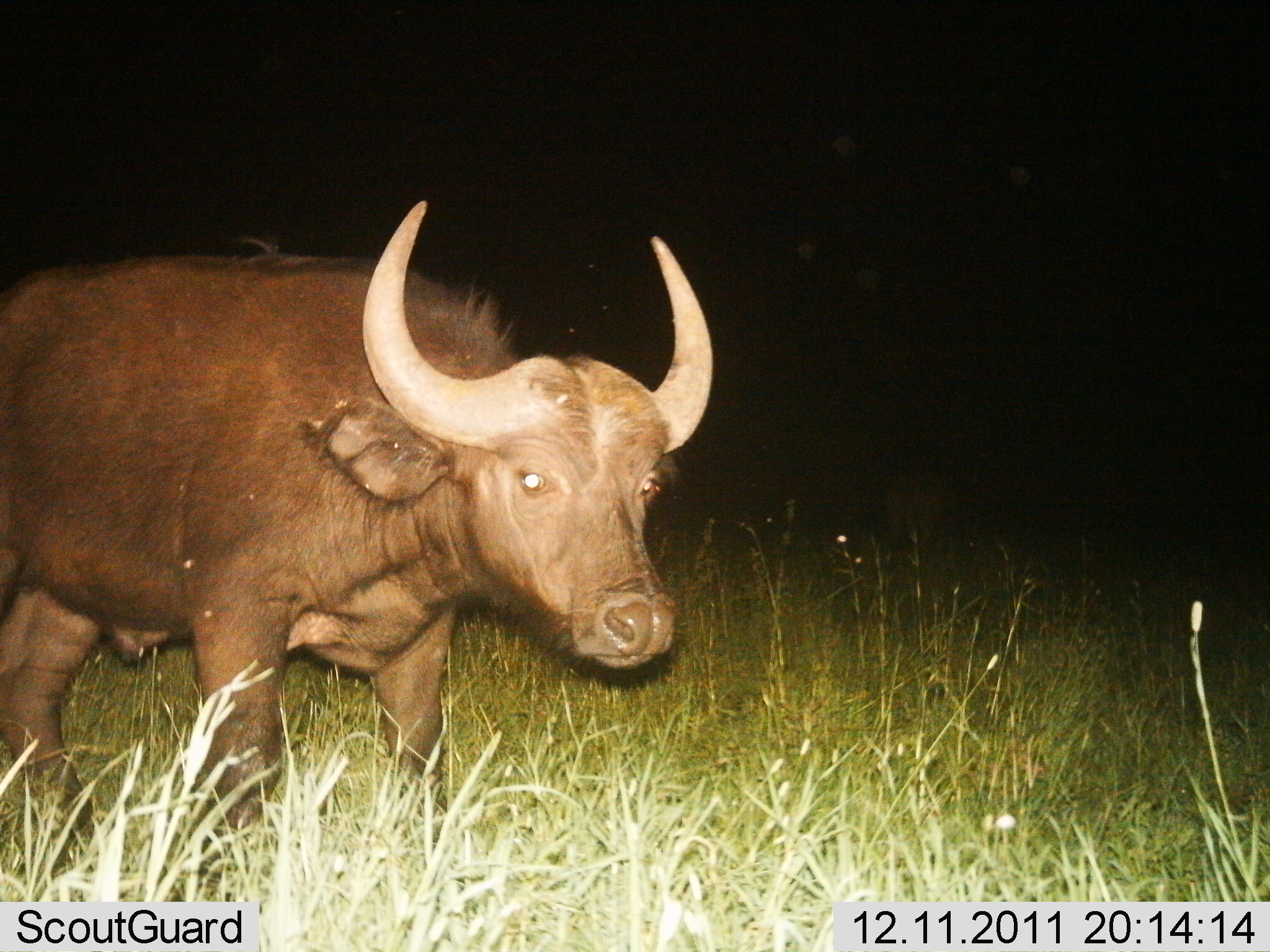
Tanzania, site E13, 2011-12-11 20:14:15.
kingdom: Animalia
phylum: Chordata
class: Mammalia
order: Artiodactyla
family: Bovidae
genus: Syncerus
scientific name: Syncerus caffer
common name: cape buffalo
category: buffalo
Buffalo (cape buffalo) (Syncerus caffer), count 1. Behavior (volunteer vote fractions): standing 86%, resting 0%, moving 21%, interacting 0%. Young present (vote fraction): 7%. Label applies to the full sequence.